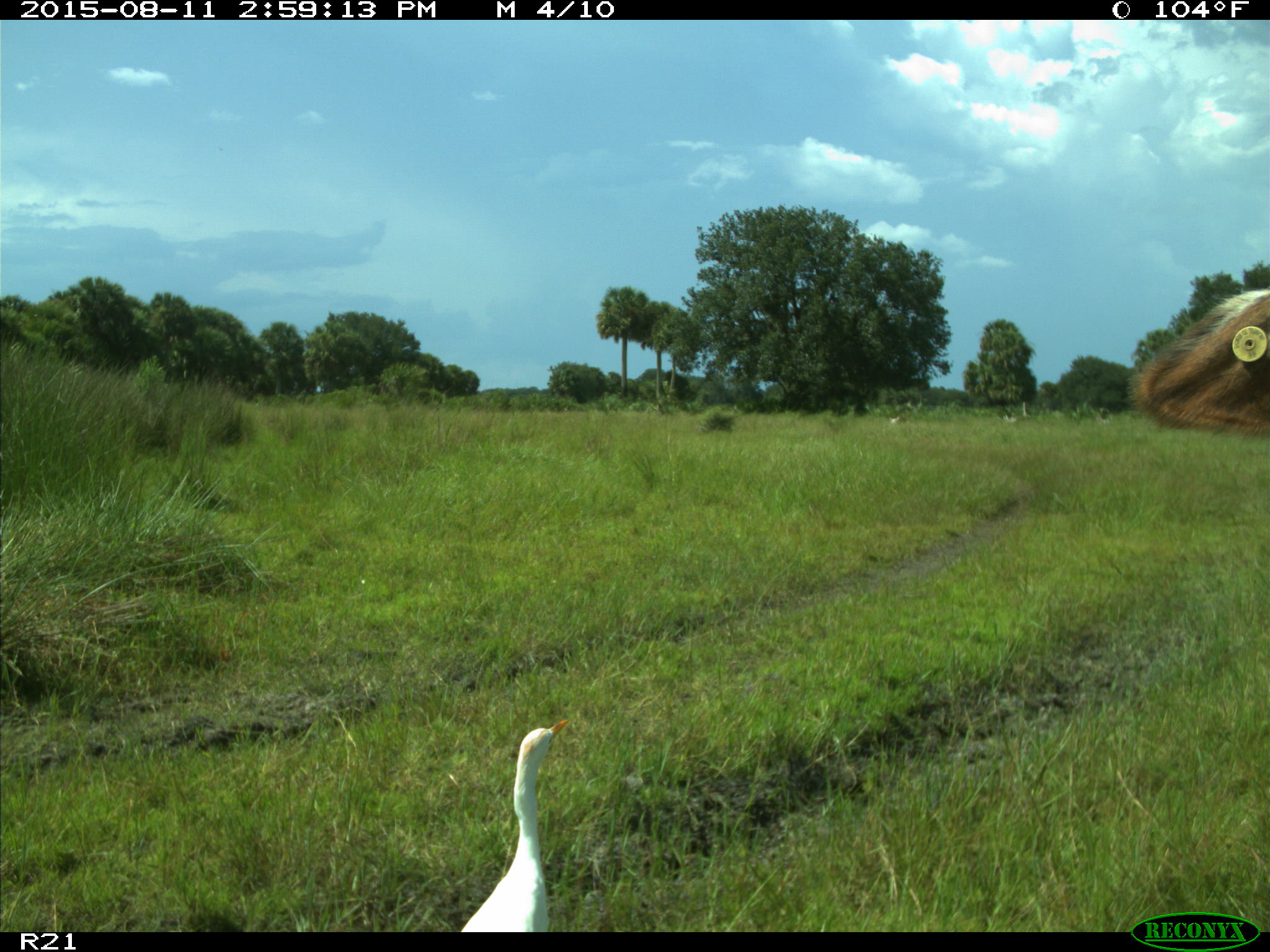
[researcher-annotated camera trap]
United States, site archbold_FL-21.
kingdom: Animalia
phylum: Chordata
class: Mammalia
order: Artiodactyla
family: Bovidae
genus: Bos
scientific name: Bos taurus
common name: domestic cow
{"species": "Bos taurus (domestic cow)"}